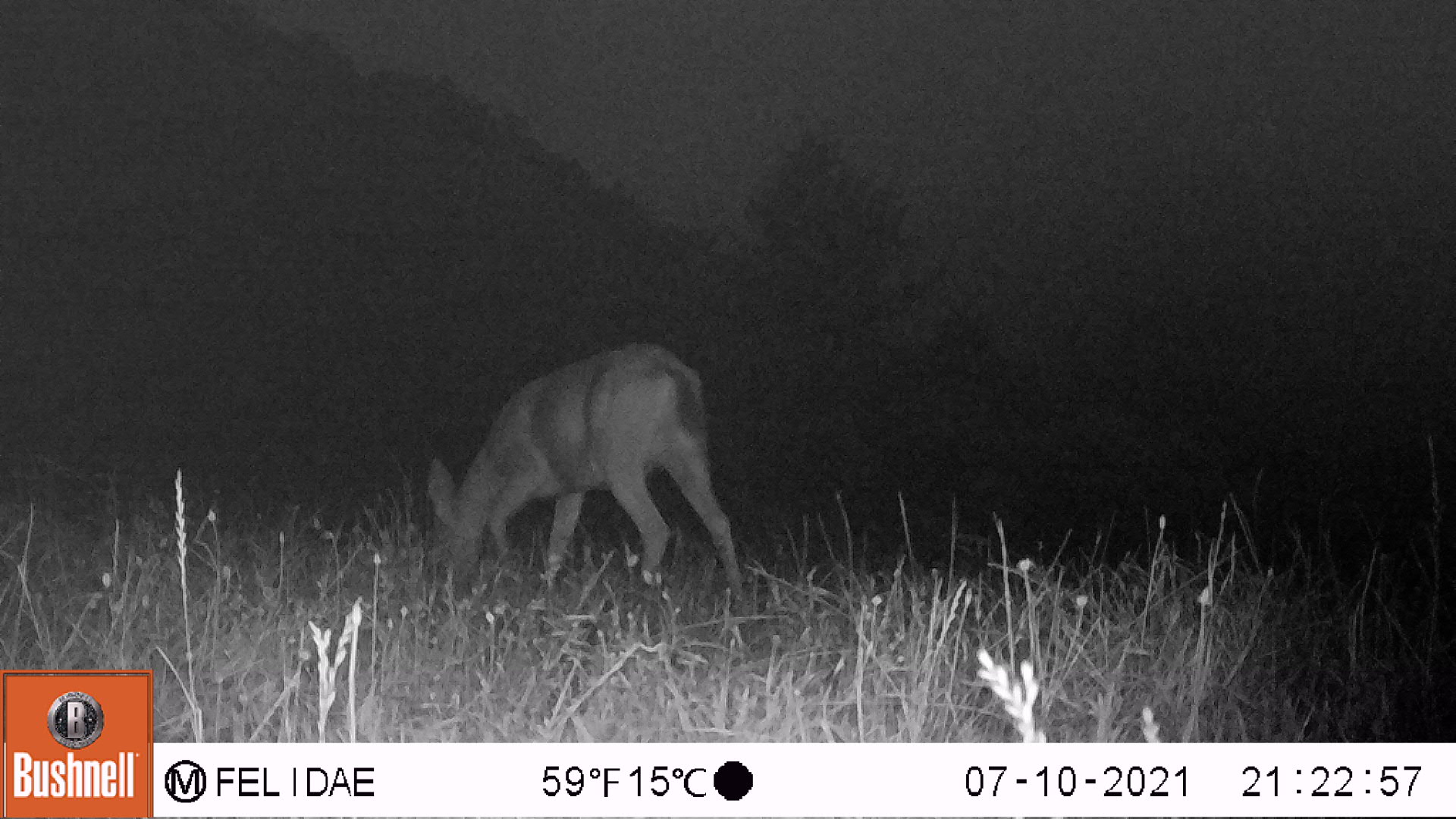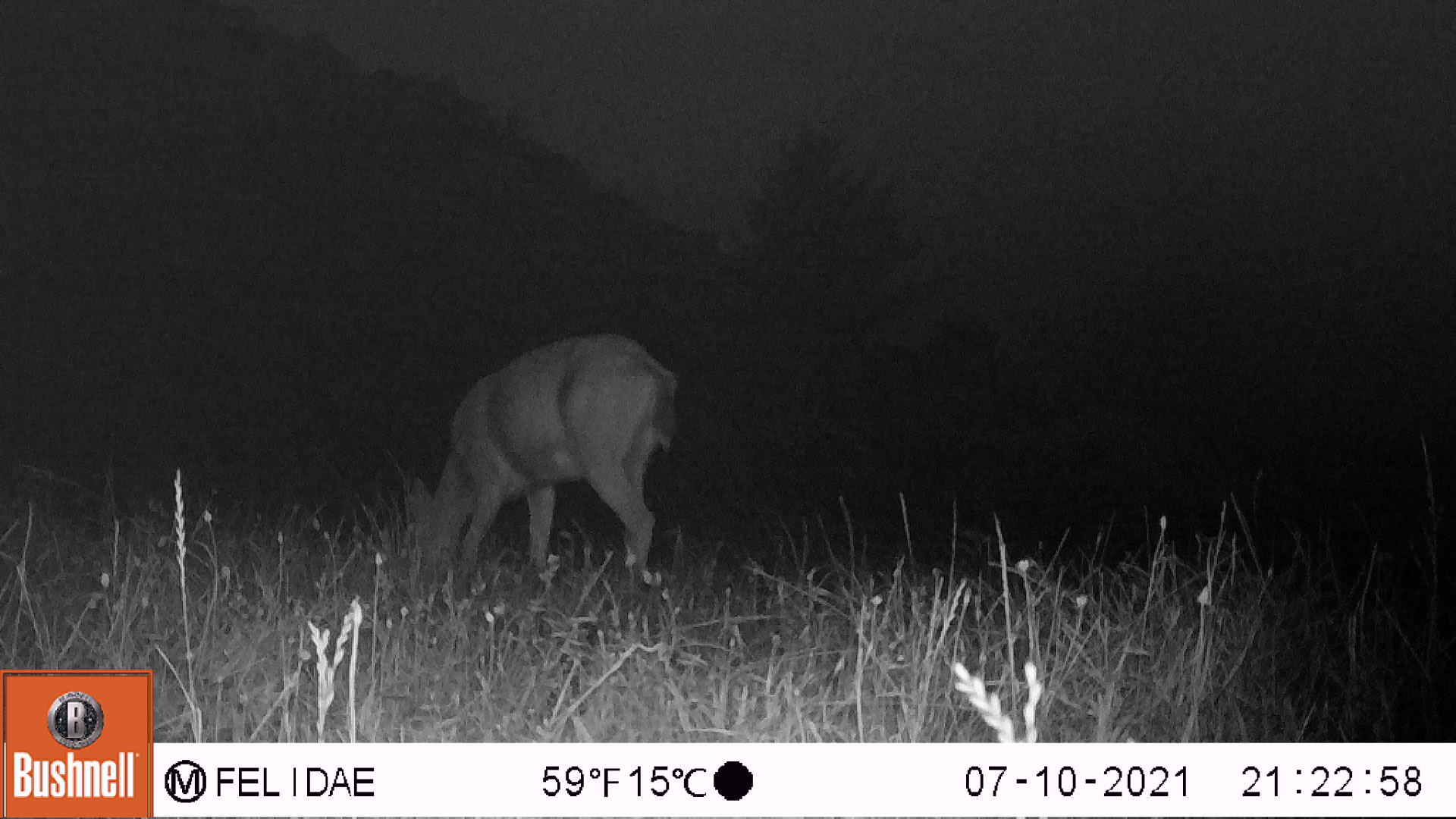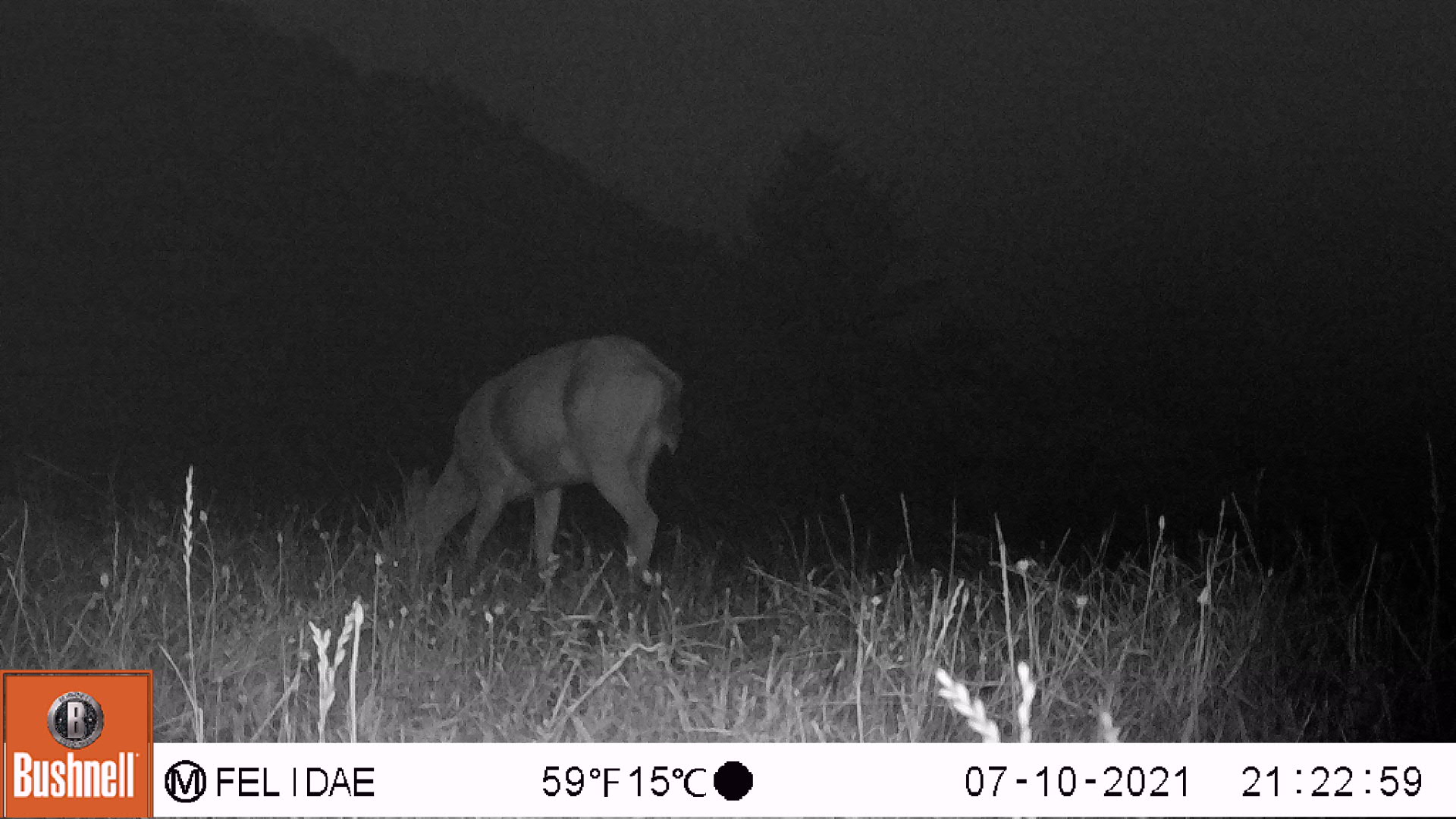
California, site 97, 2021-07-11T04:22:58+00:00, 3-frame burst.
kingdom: Animalia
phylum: Chordata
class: Mammalia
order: Artiodactyla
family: Cervidae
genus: Odocoileus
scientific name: Odocoileus hemionus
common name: mule deer